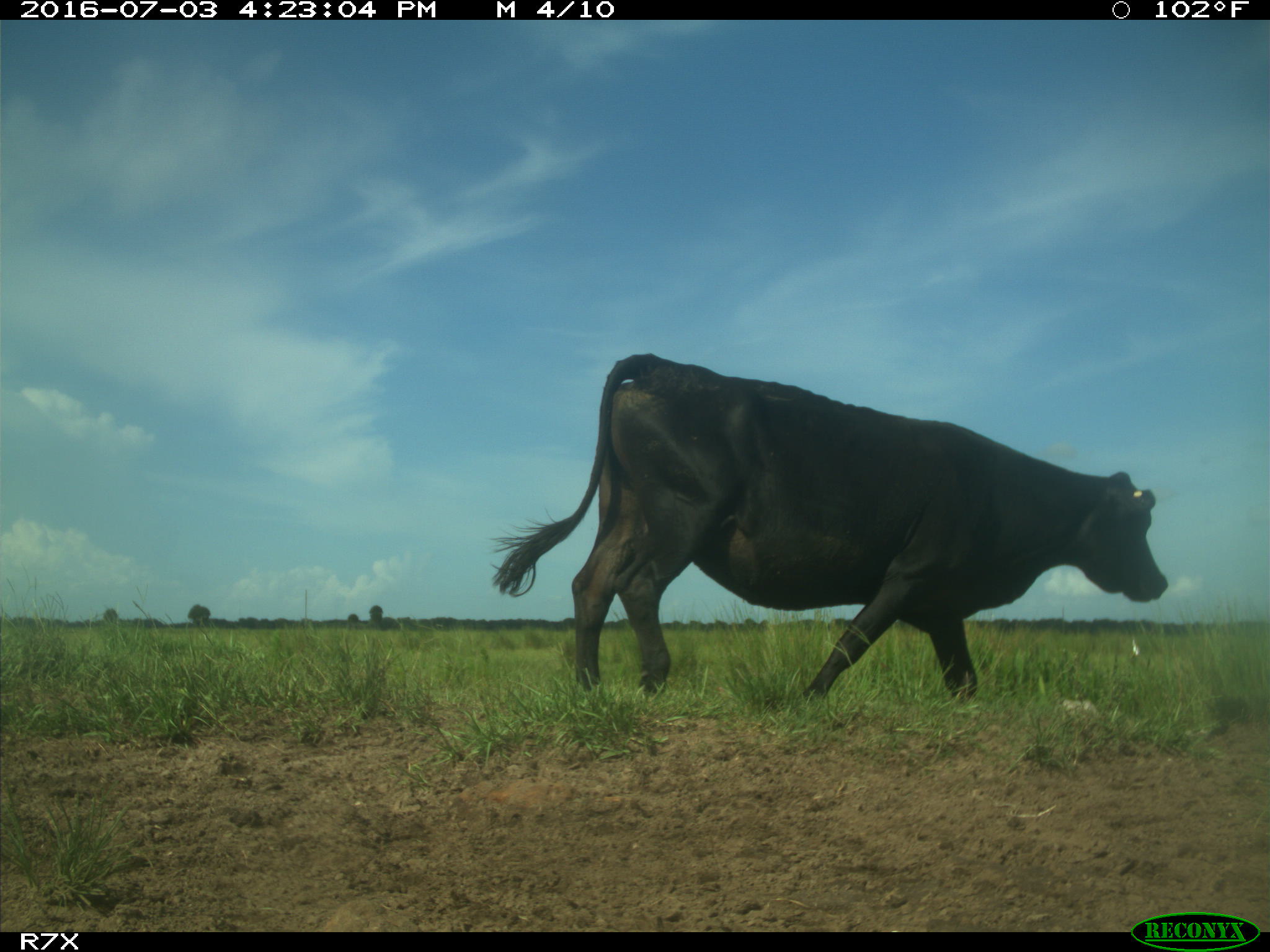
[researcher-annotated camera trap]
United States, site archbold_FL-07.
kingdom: Animalia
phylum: Chordata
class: Mammalia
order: Artiodactyla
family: Bovidae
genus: Bos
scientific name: Bos taurus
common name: domestic cow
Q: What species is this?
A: Bos taurus (domestic cow).